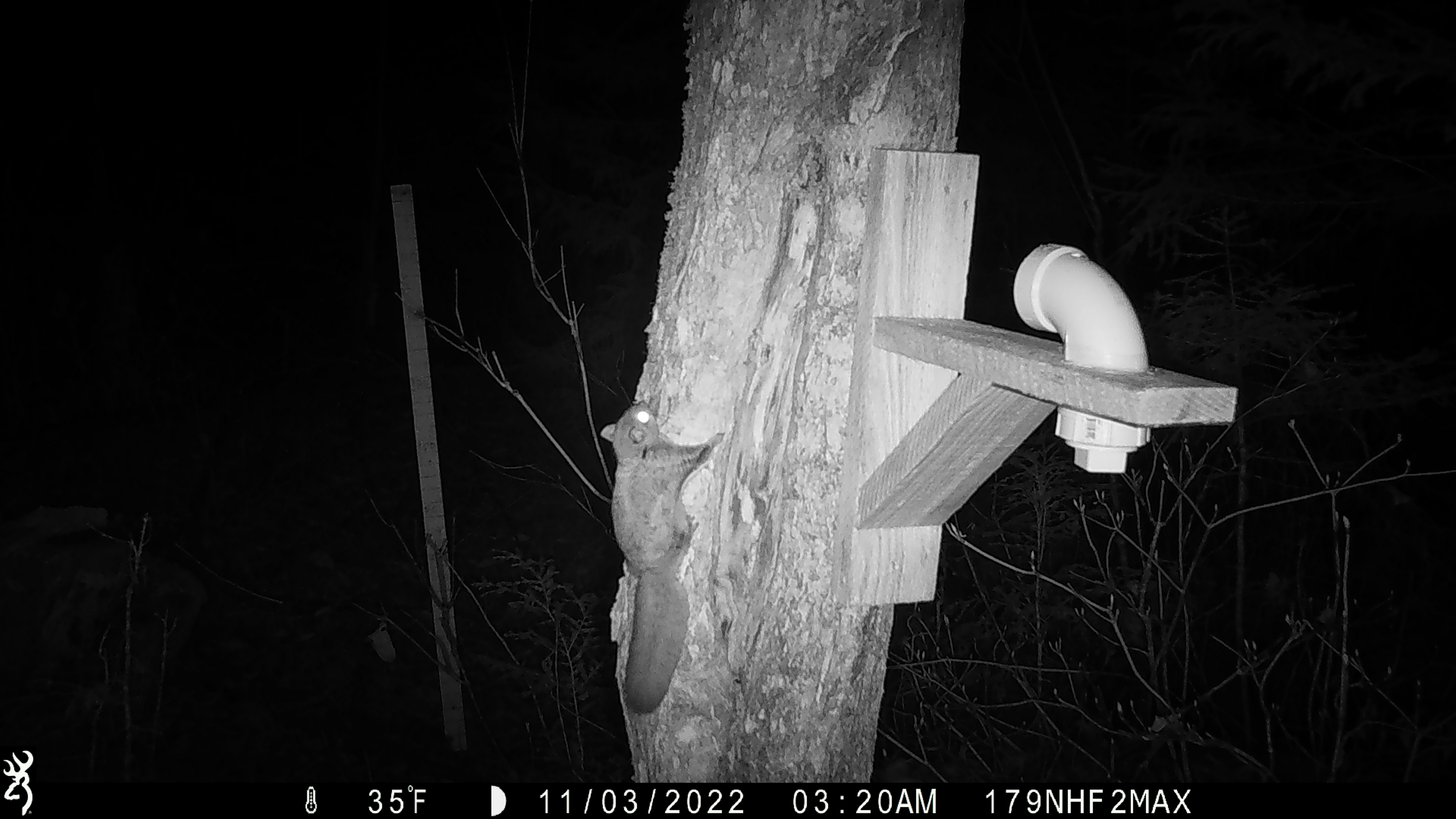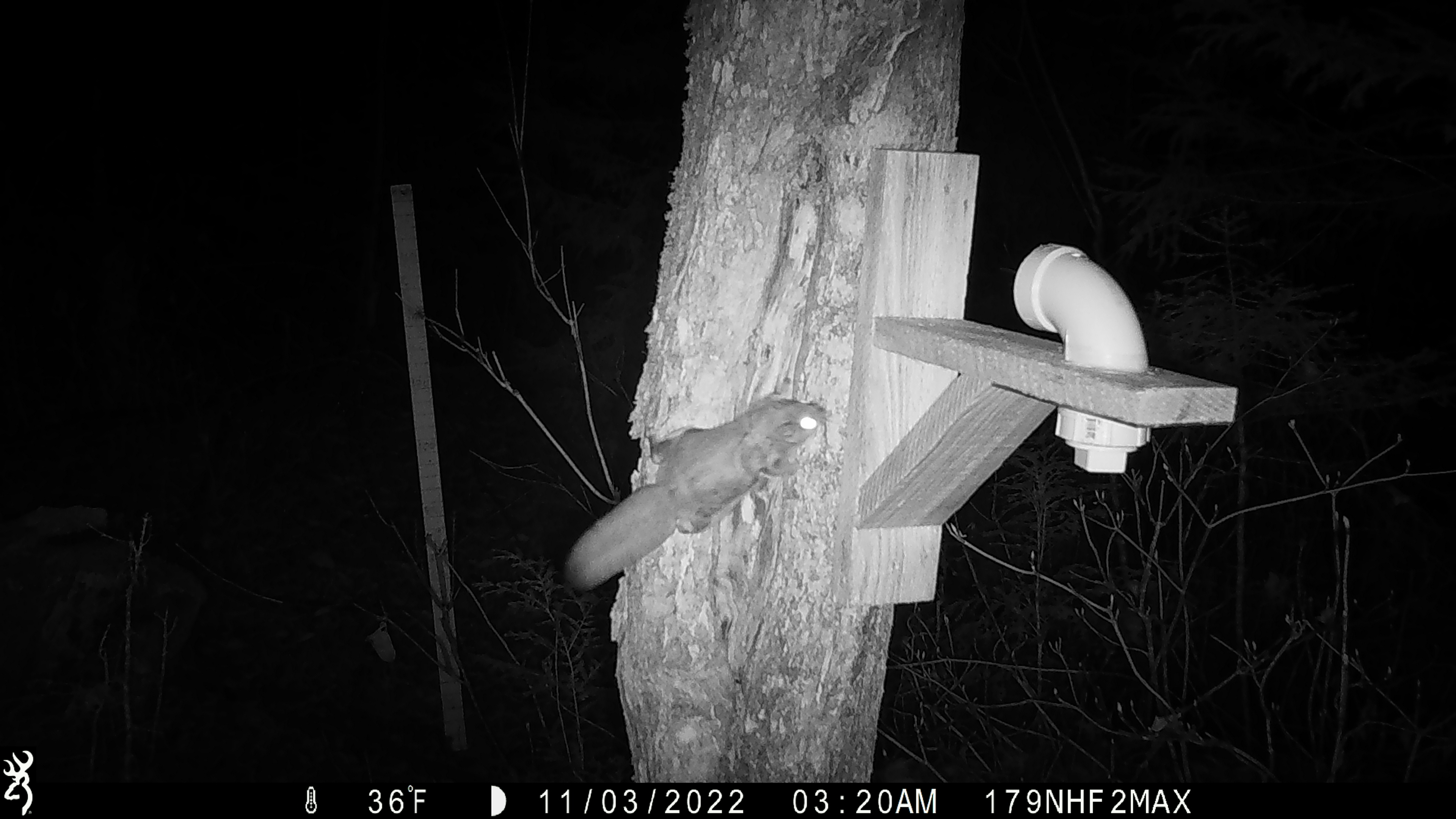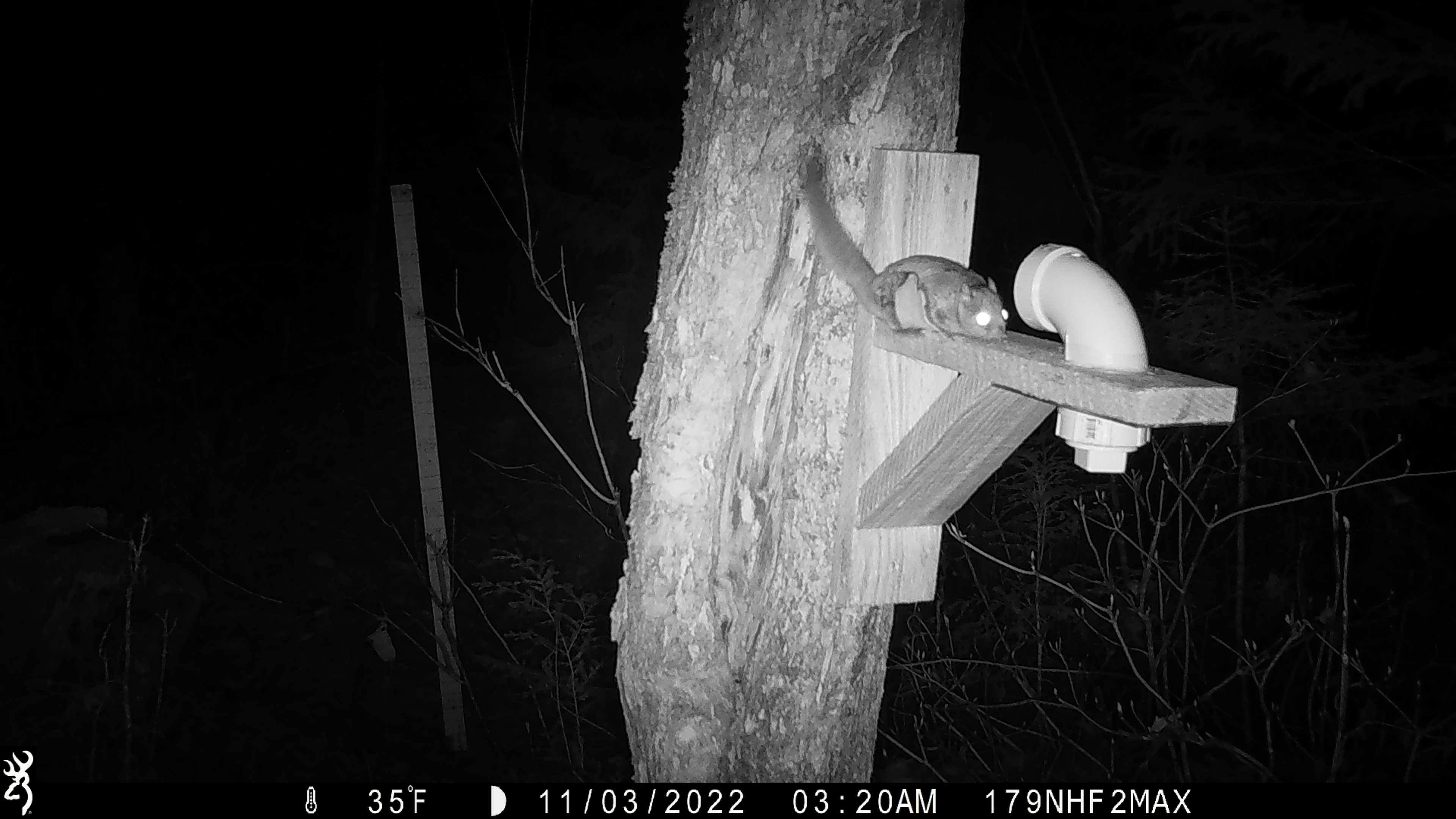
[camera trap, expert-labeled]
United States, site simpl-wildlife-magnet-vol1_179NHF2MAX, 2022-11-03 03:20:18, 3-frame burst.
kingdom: Animalia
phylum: Chordata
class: Mammalia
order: Rodentia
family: Sciuridae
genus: Glaucomys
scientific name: Glaucomys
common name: flying squirrel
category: flying squirrel sp.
Flying squirrel sp. (flying squirrel) (Glaucomys).